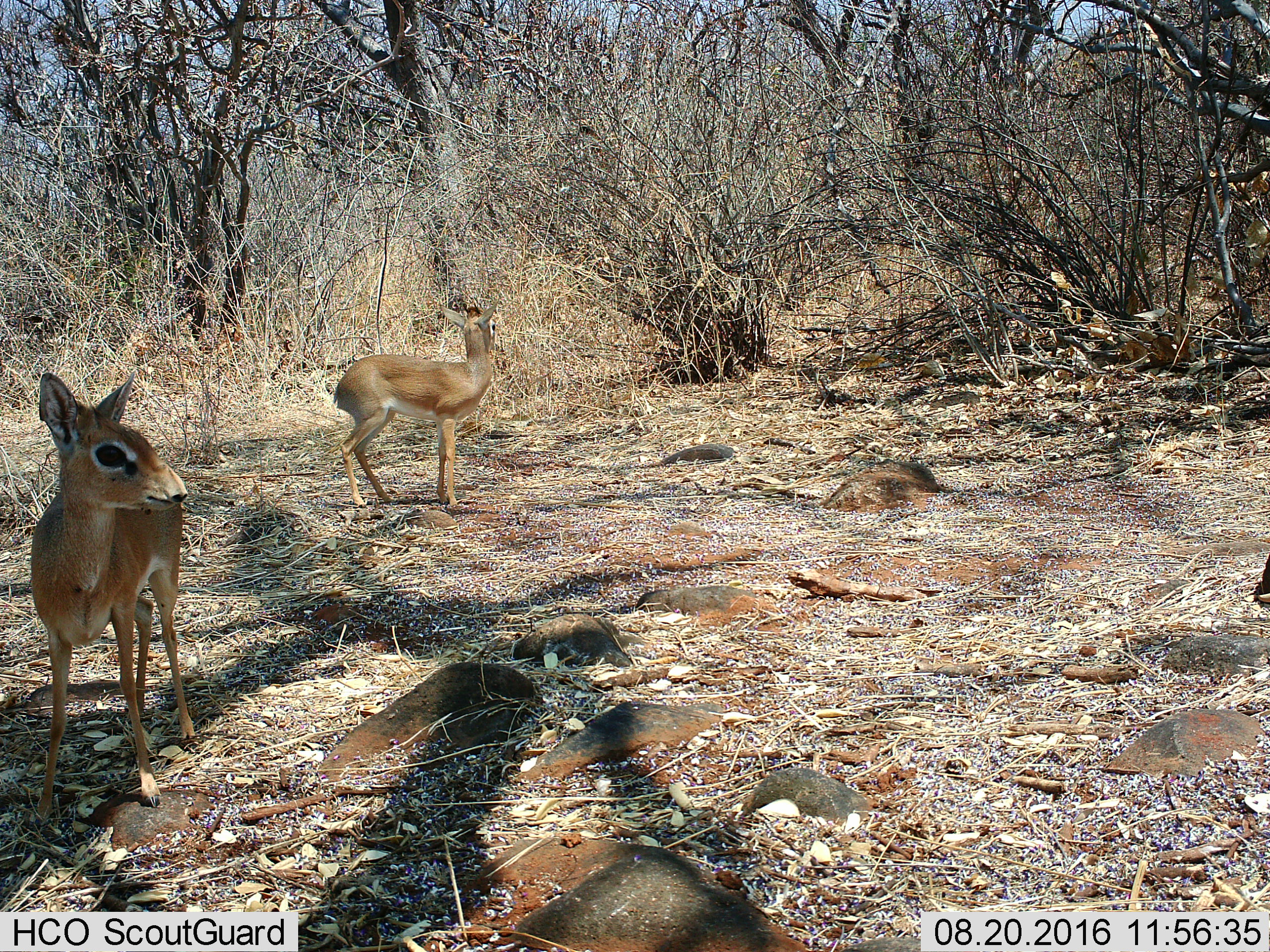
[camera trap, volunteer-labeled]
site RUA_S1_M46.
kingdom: Animalia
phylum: Chordata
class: Mammalia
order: Artiodactyla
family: Bovidae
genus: Madoqua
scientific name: Madoqua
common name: dik-dik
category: dikdik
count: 2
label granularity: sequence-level